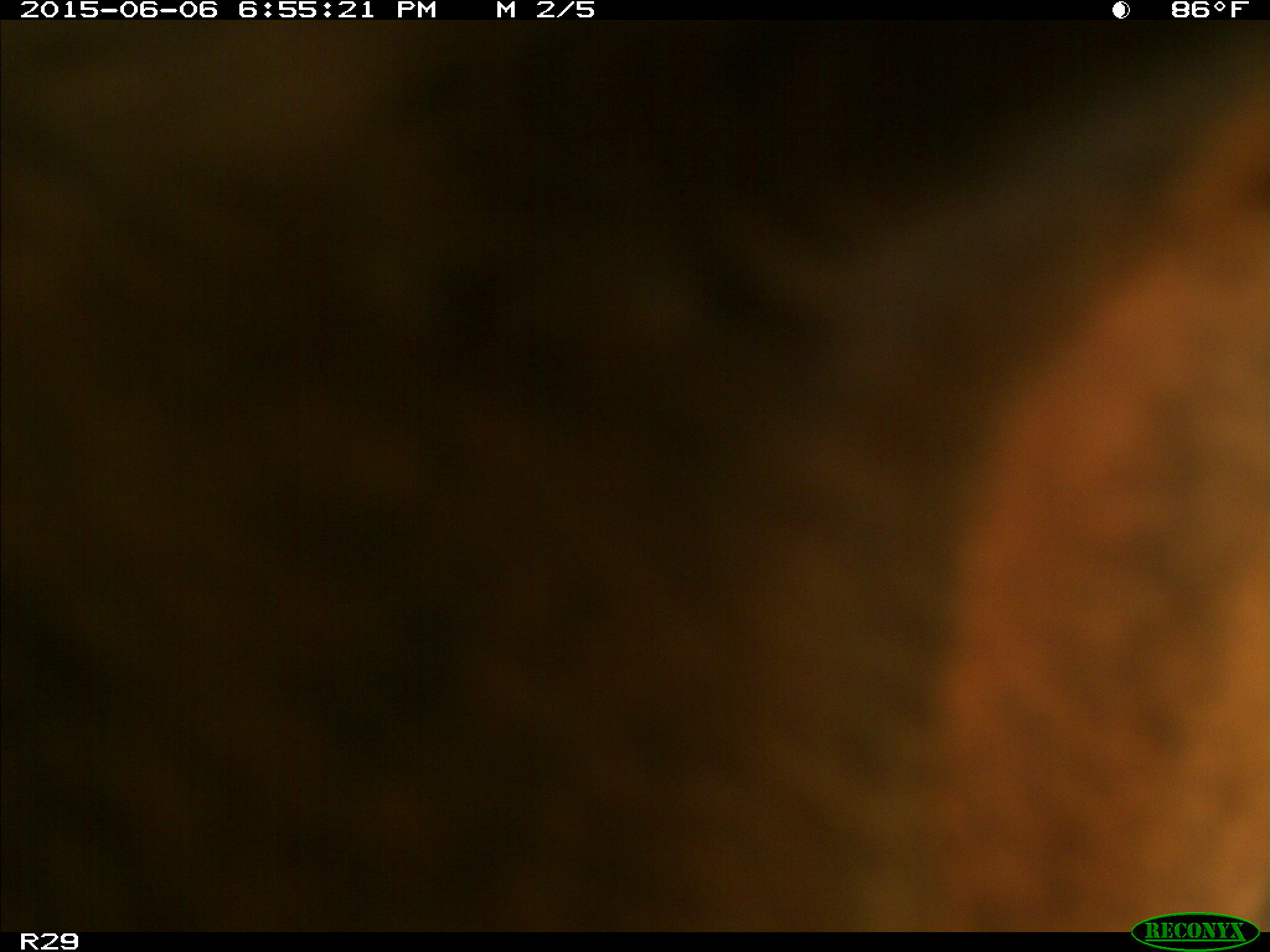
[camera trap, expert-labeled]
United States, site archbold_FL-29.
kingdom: Animalia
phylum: Chordata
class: Mammalia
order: Artiodactyla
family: Bovidae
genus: Bos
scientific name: Bos taurus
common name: domestic cow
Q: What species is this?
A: Bos taurus (domestic cow).